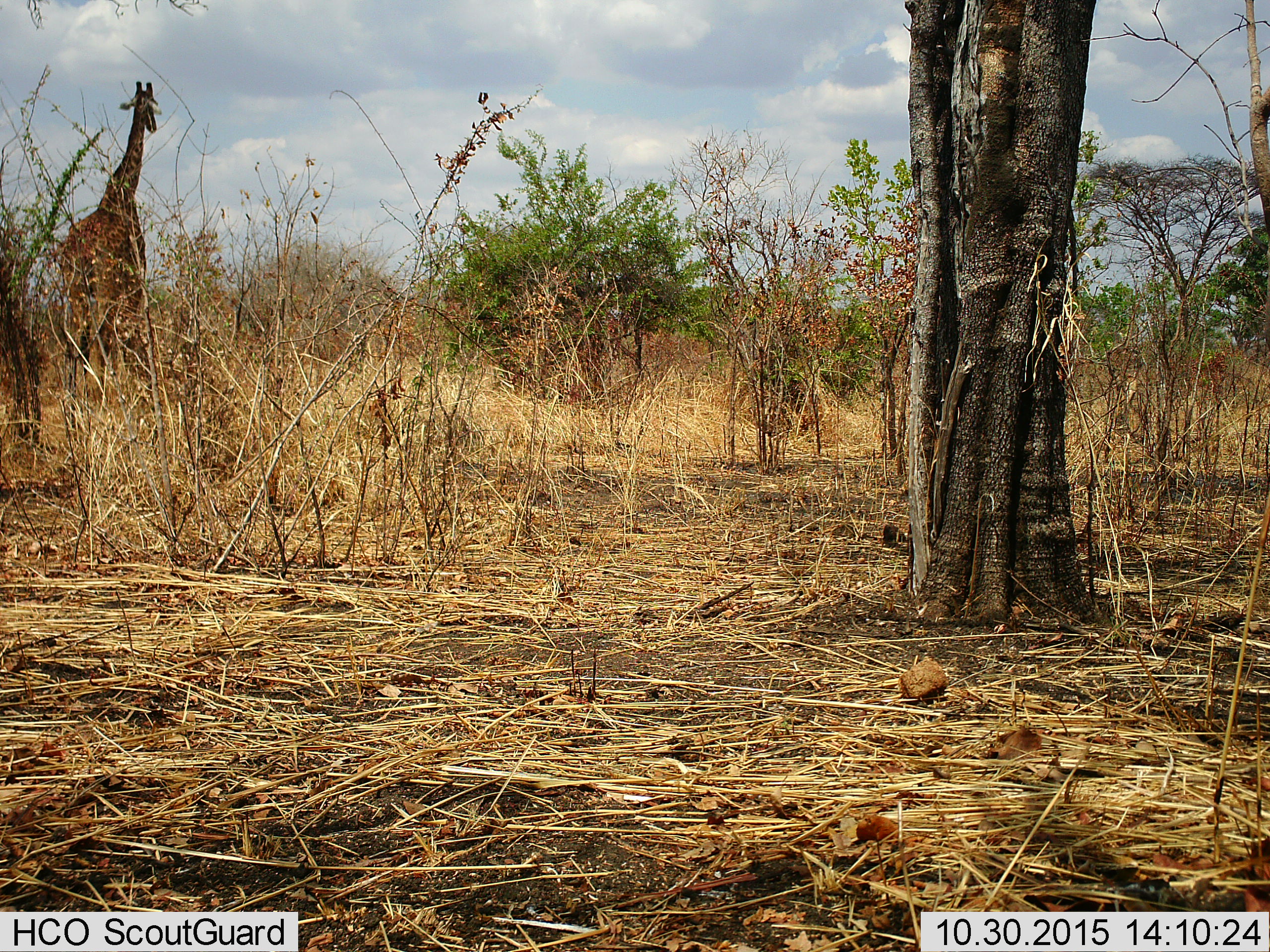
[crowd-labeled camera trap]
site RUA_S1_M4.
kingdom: Animalia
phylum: Chordata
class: Mammalia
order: Artiodactyla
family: Giraffidae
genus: Giraffa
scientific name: Giraffa camelopardalis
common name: giraffe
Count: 1.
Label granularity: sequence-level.